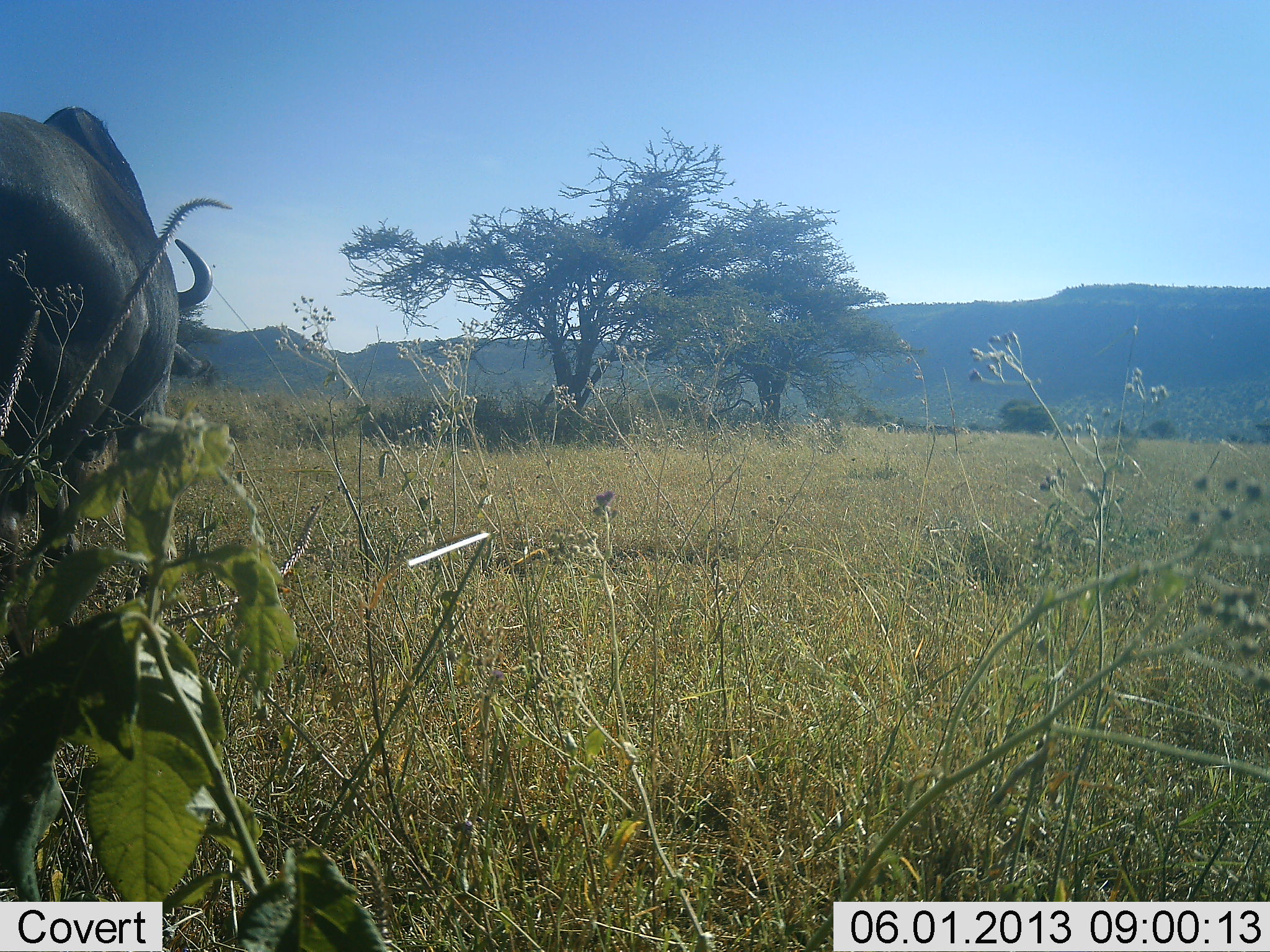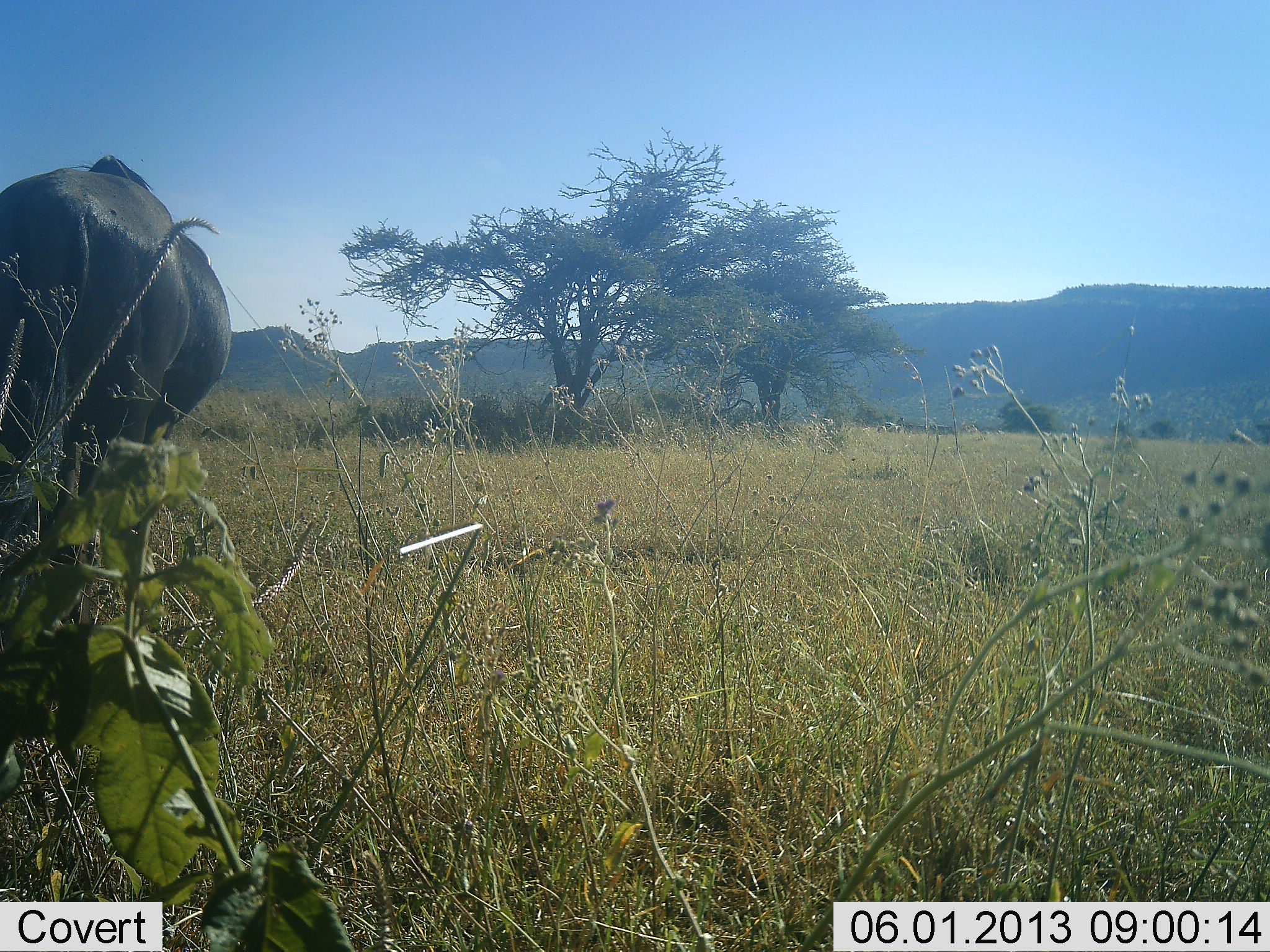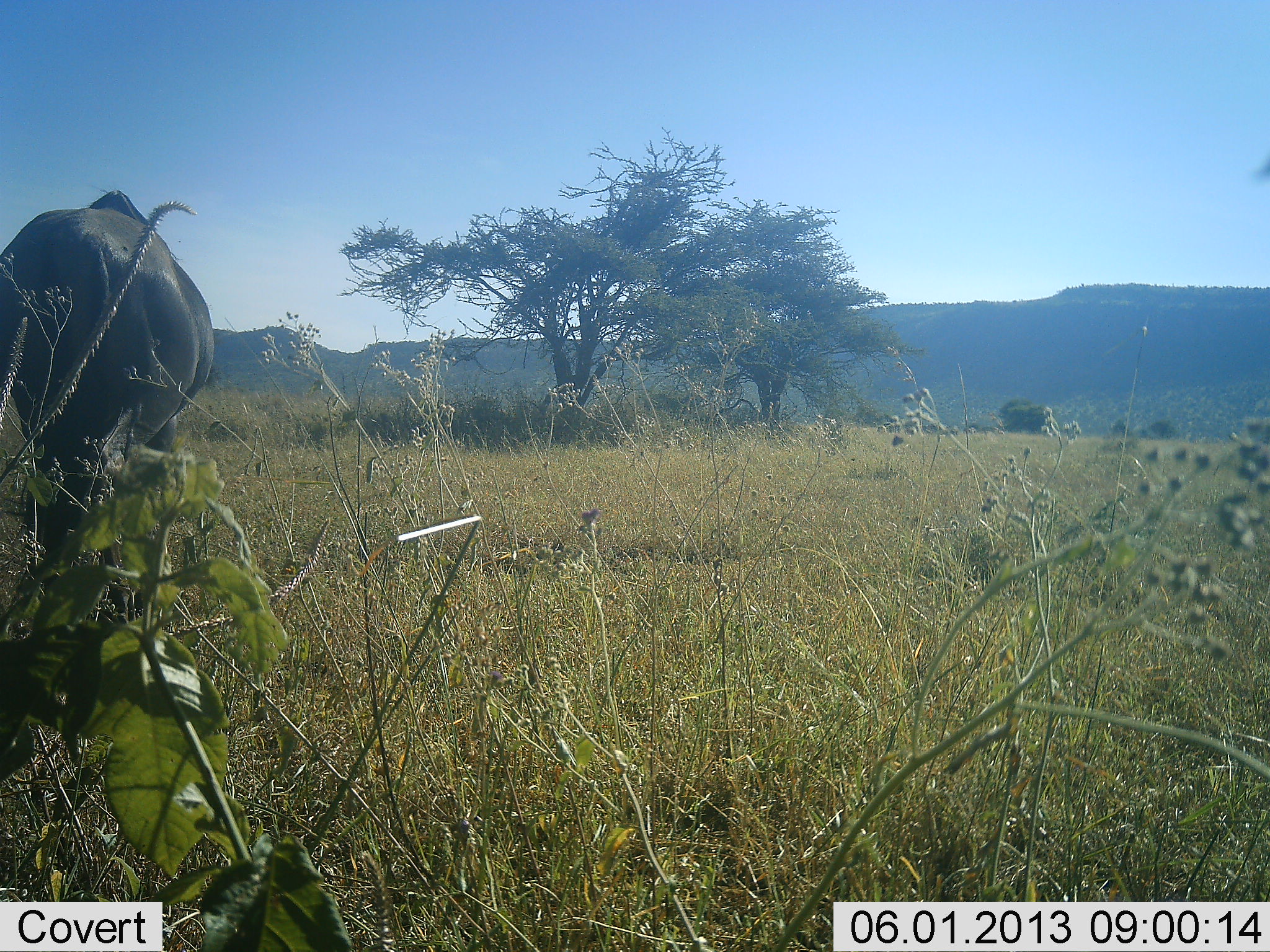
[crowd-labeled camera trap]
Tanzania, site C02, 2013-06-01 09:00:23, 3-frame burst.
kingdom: Animalia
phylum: Chordata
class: Mammalia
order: Artiodactyla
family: Bovidae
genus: Syncerus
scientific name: Syncerus caffer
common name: cape buffalo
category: buffalo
Buffalo (cape buffalo) (Syncerus caffer), count 1. Behavior (volunteer vote fractions): standing 0%, resting 0%, moving 100%, interacting 0%. Young present (vote fraction): 0%. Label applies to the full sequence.